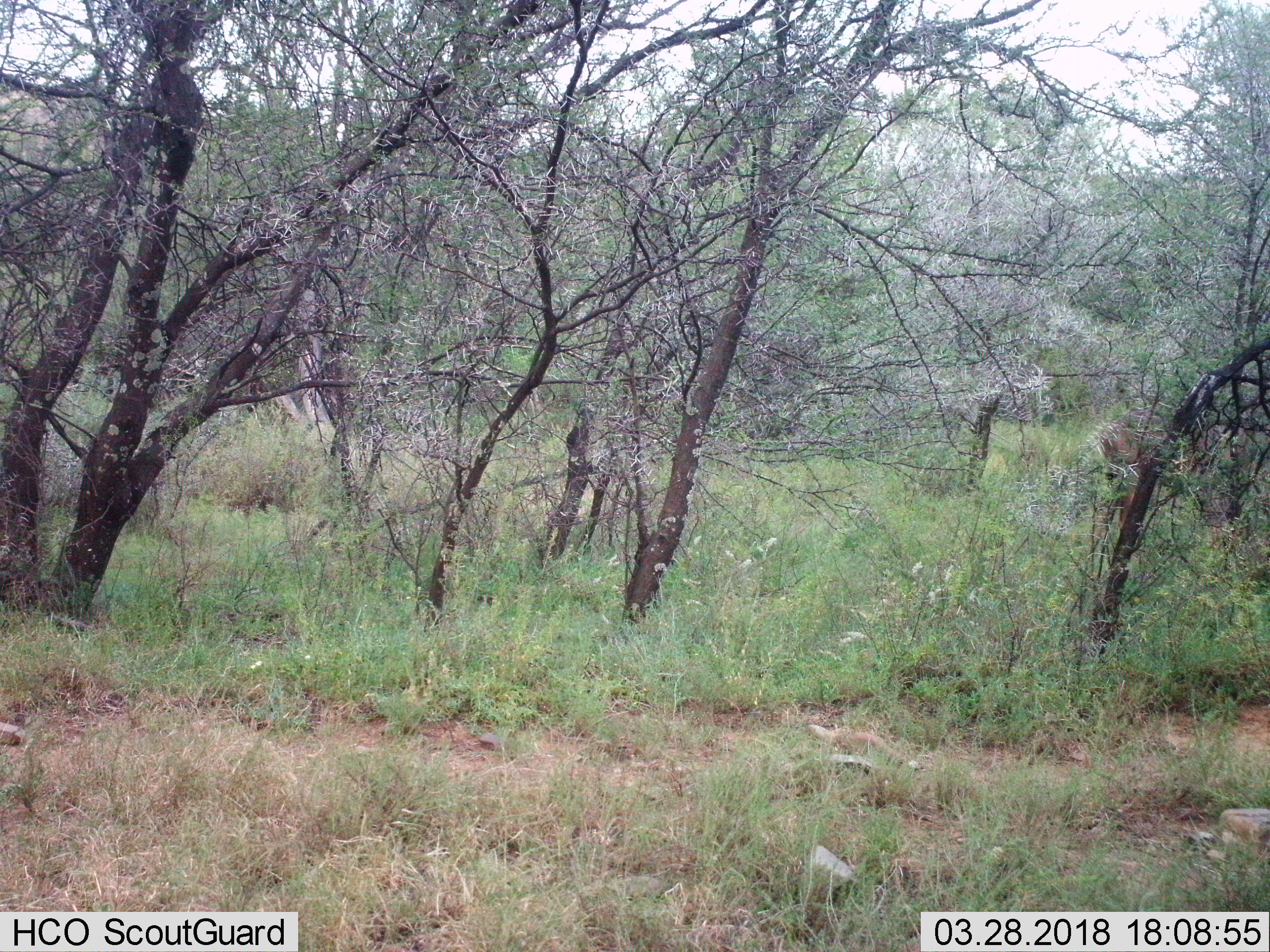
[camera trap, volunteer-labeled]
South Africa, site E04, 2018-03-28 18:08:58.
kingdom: Animalia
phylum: Chordata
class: Mammalia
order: Artiodactyla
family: Bovidae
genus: Alcelaphus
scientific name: Alcelaphus buselaphus caama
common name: red hartebeest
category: hartebeestred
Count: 1.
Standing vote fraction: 67%.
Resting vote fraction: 0%.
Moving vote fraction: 0%.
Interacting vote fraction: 0%.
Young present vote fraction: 0%.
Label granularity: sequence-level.